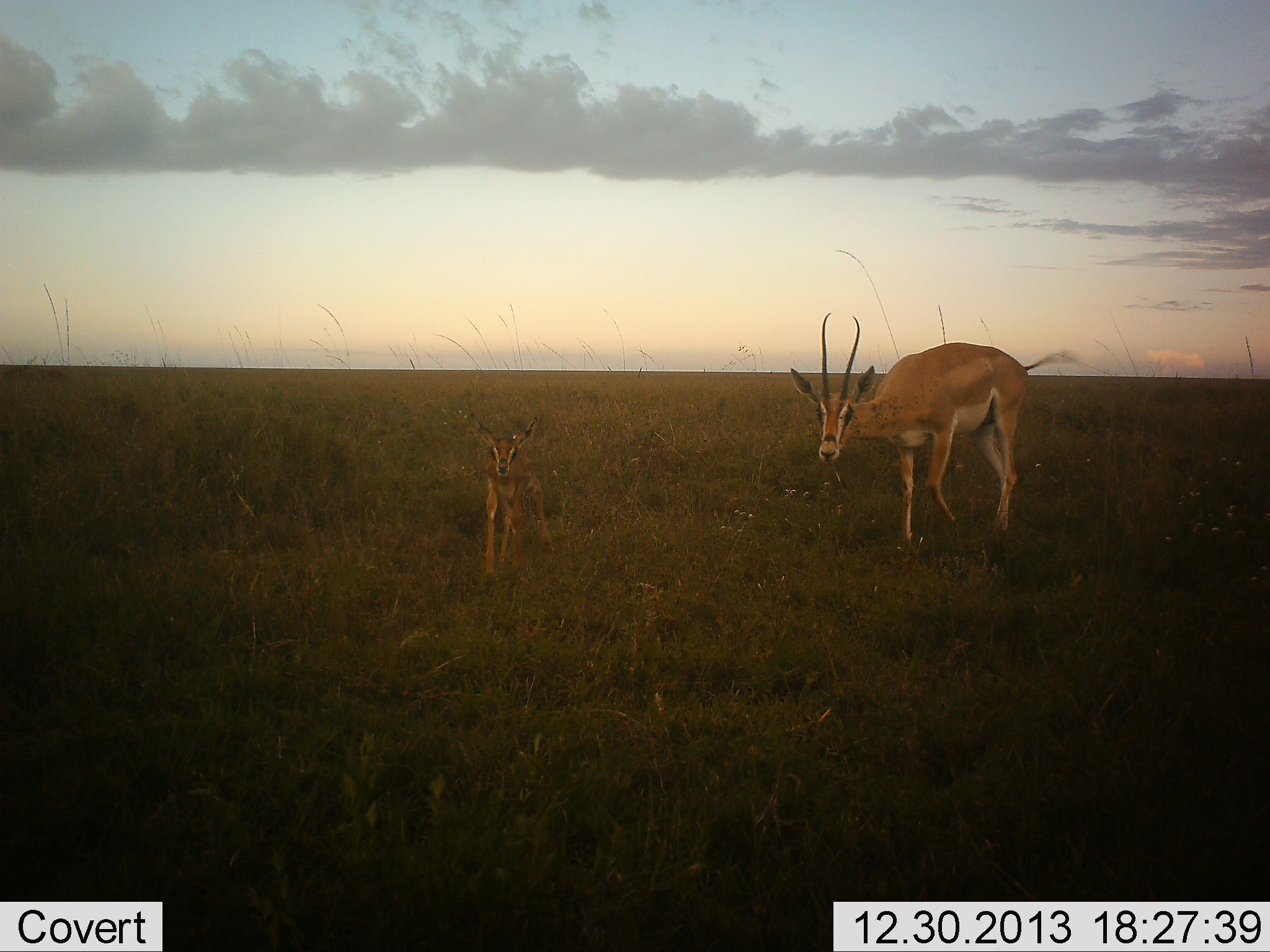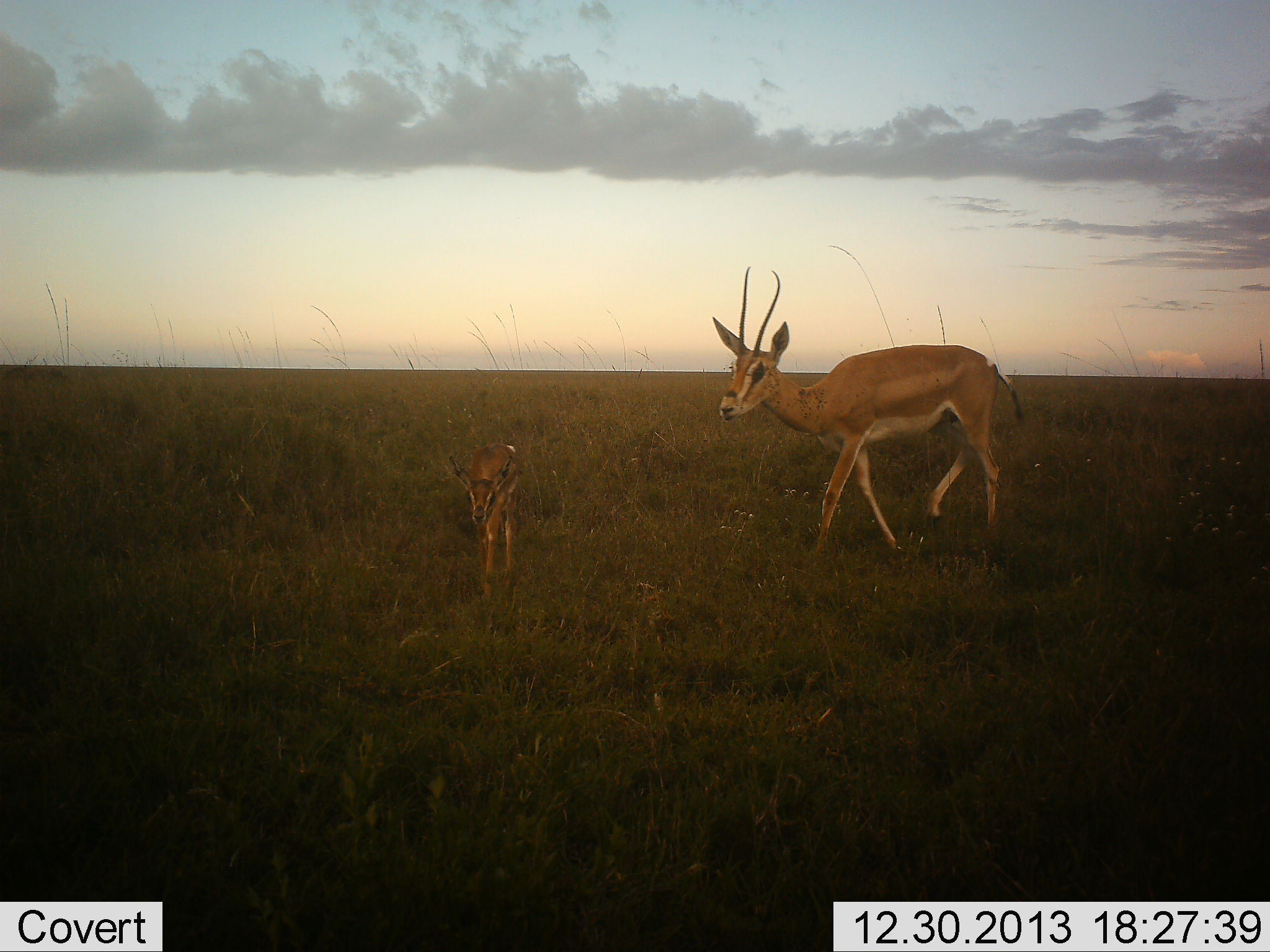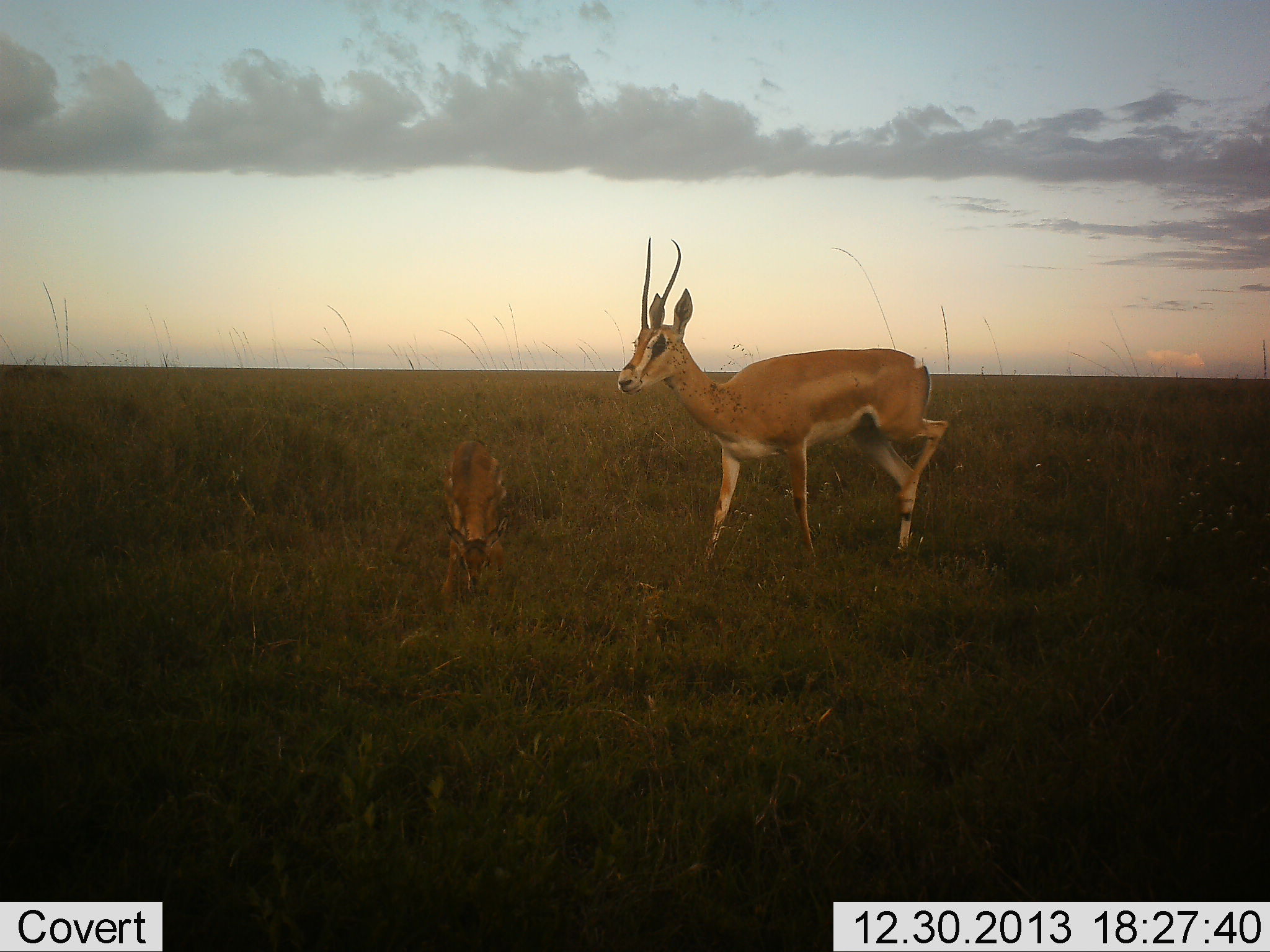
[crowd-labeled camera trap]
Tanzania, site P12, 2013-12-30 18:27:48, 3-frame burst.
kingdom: Animalia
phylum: Chordata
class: Mammalia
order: Artiodactyla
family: Bovidae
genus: Nanger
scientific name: Nanger granti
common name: grant's gazelle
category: gazellegrants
Gazellegrants (grant's gazelle) (Nanger granti), count 2. Behavior (volunteer vote fractions): standing 40%, resting 0%, moving 60%, interacting 10%. Young present (vote fraction): 100%. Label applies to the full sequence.